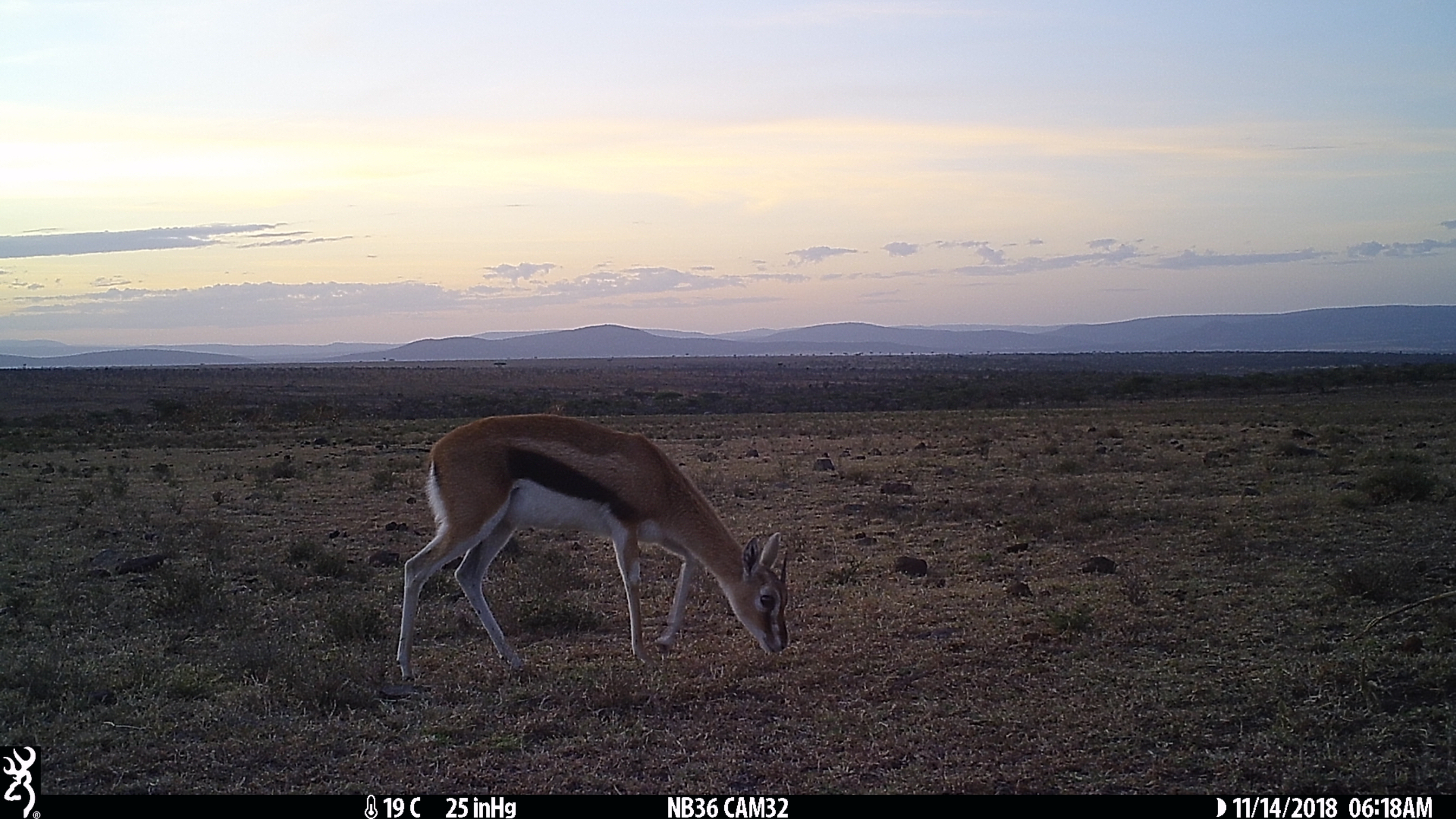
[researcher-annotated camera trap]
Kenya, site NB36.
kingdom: Animalia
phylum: Chordata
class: Mammalia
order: Artiodactyla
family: Bovidae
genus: Eudorcas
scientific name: Eudorcas thomsonii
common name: thomon's gazelle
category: gazelle thomsons